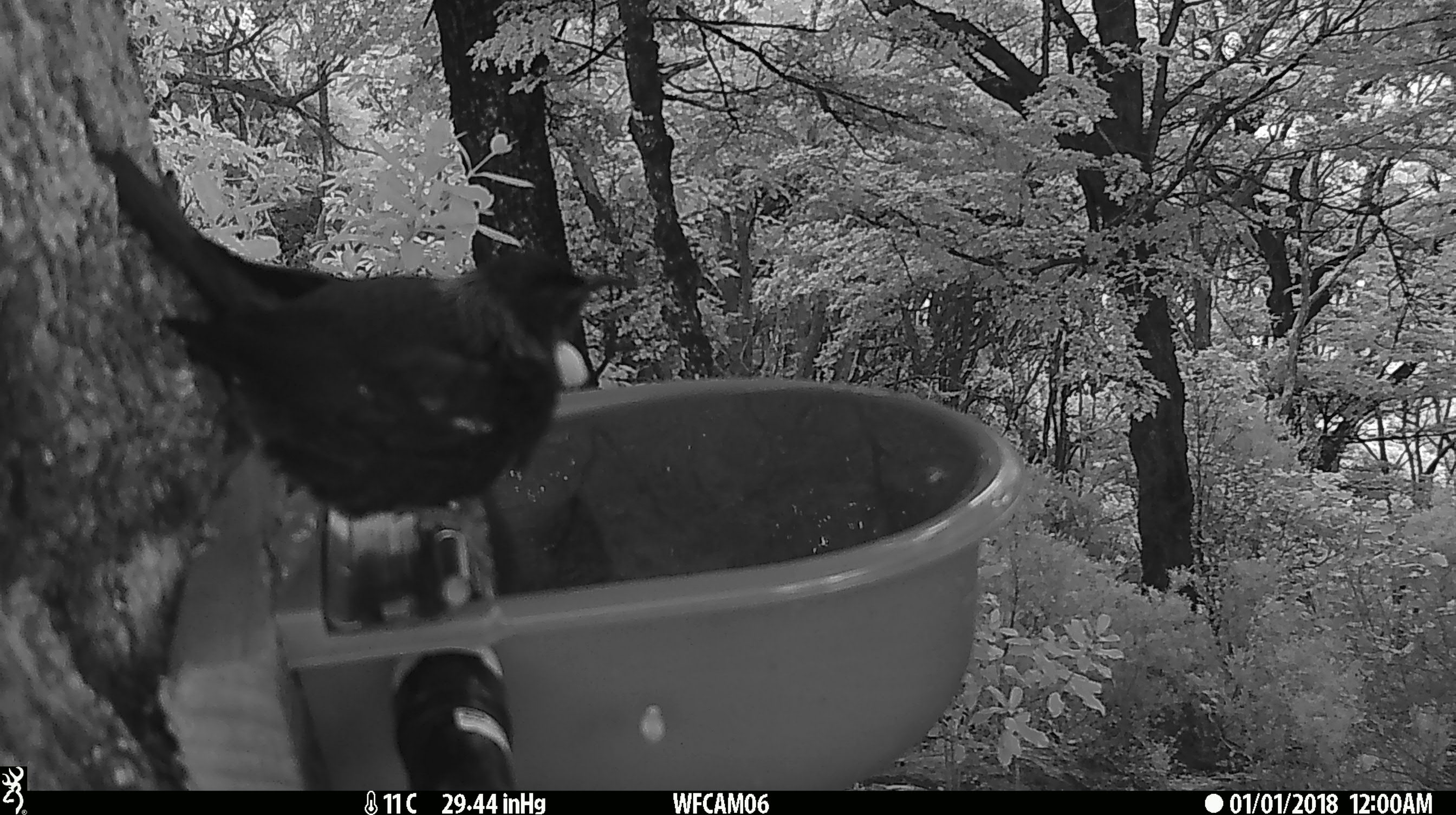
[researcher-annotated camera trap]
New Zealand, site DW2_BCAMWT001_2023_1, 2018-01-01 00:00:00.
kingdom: Animalia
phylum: Chordata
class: Aves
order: Passeriformes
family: Meliphagidae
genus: Prosthemadera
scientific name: Prosthemadera novaeseelandiae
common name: tui